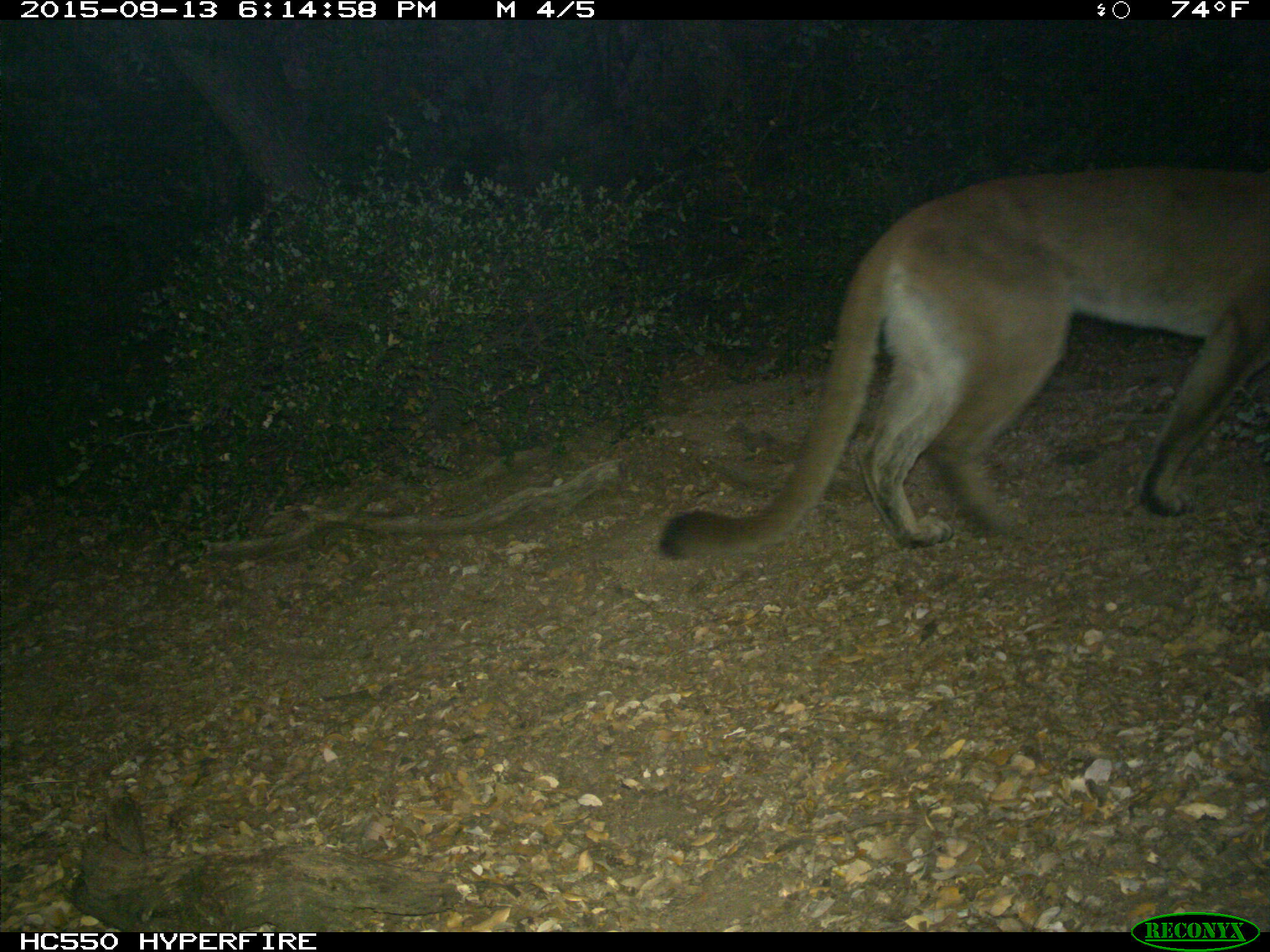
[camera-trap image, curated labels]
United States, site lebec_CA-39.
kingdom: Animalia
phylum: Chordata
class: Mammalia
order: Carnivora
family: Felidae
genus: Puma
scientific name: Puma concolor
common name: mountain lion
Puma concolor (mountain lion).